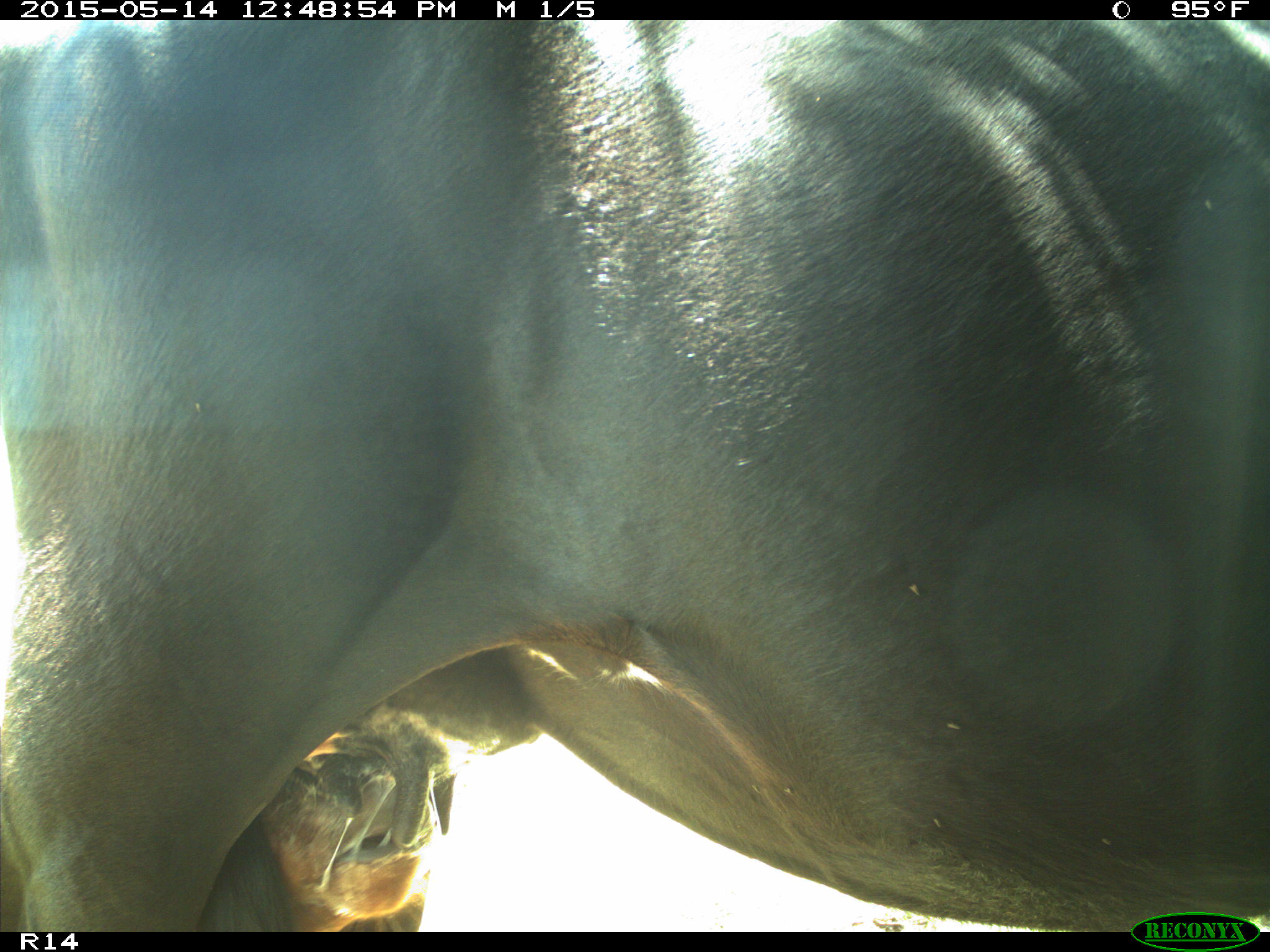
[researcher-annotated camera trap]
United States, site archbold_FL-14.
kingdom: Animalia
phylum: Chordata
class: Mammalia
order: Artiodactyla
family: Bovidae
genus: Bos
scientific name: Bos taurus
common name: domestic cow